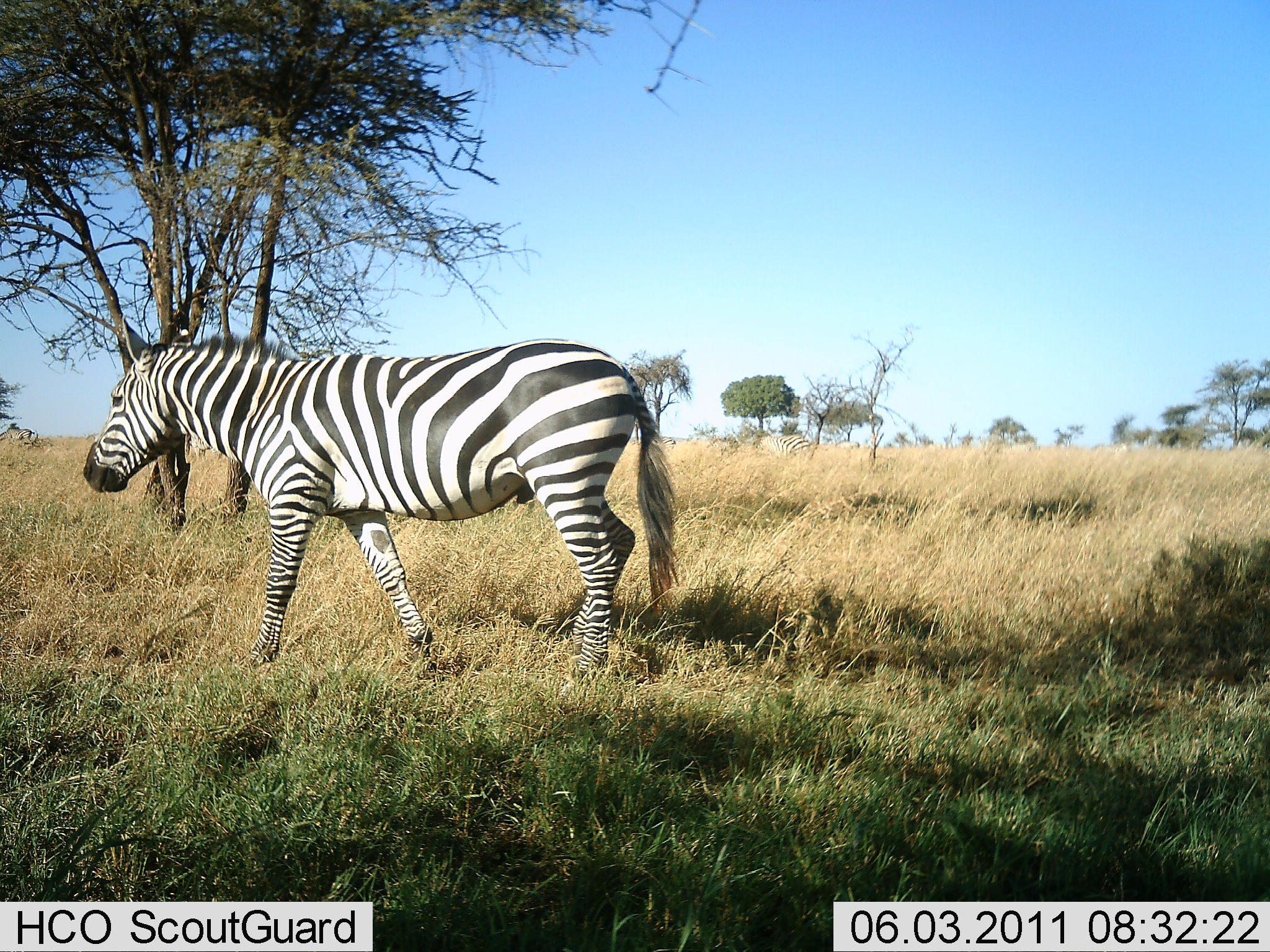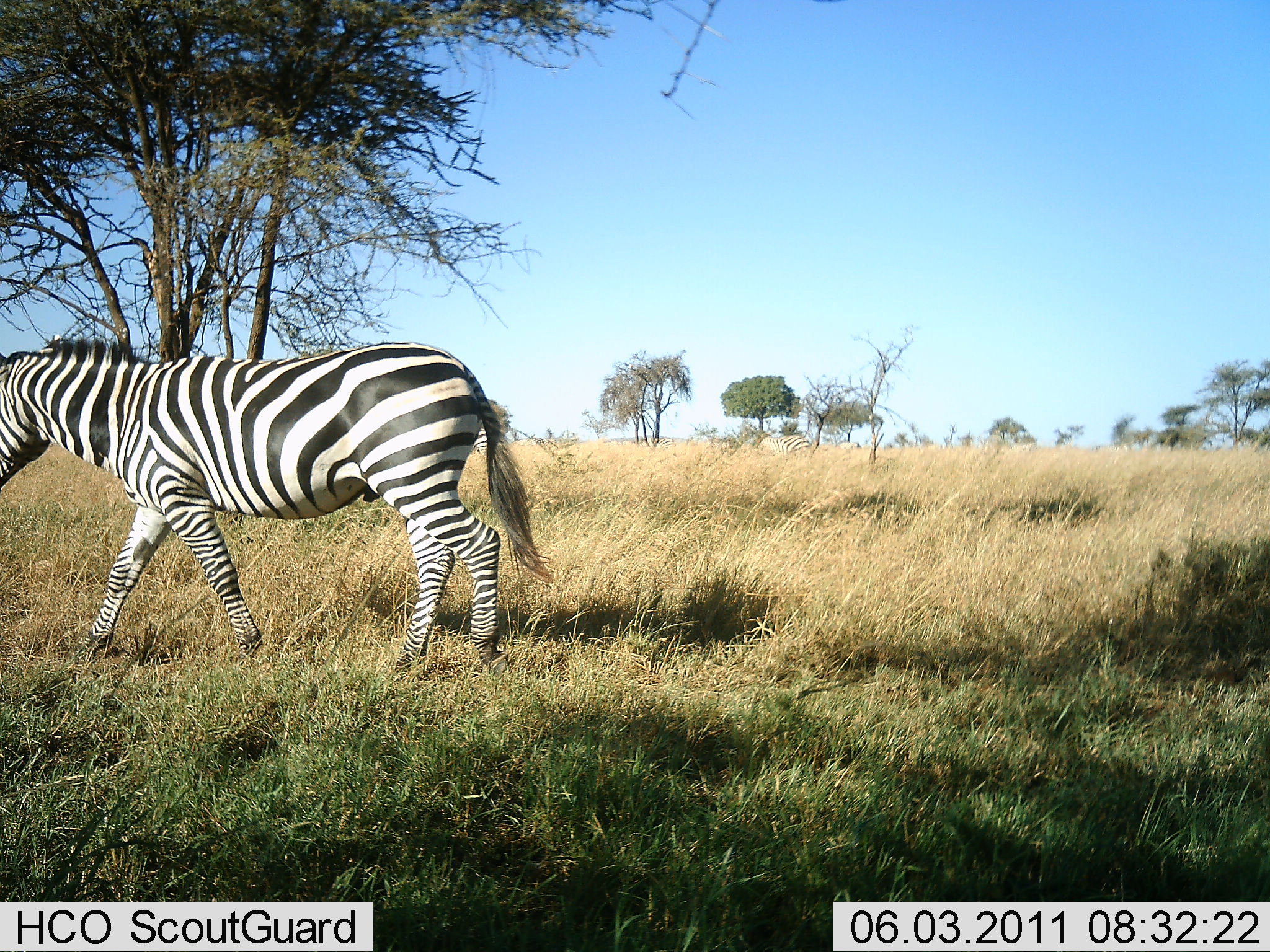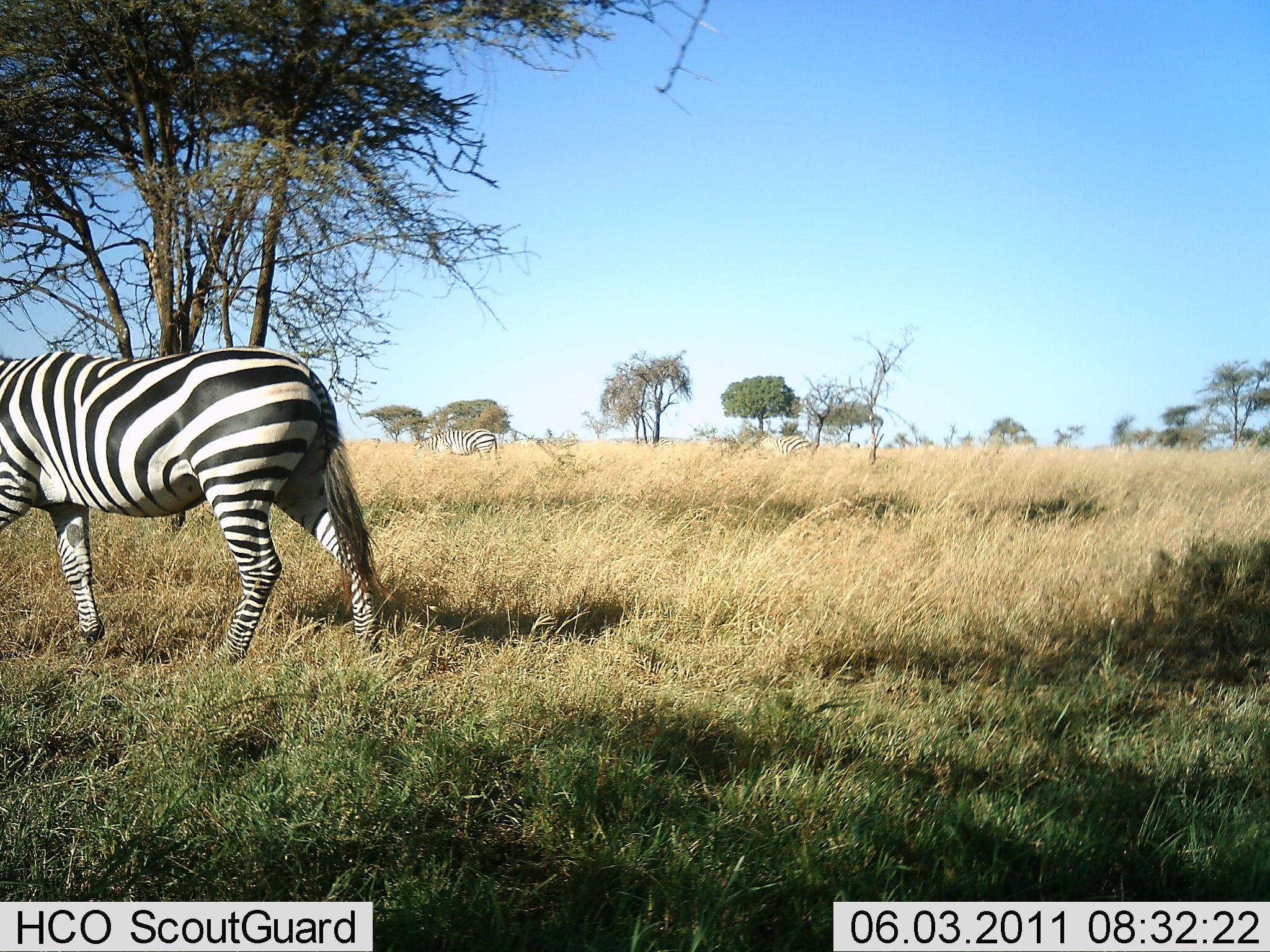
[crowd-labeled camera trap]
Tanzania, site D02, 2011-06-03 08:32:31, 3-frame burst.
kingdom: Animalia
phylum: Chordata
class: Mammalia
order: Perissodactyla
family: Equidae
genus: Equus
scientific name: Equus quagga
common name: plains zebra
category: zebra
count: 1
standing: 9%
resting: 0%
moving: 100%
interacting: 0%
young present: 0%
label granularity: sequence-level